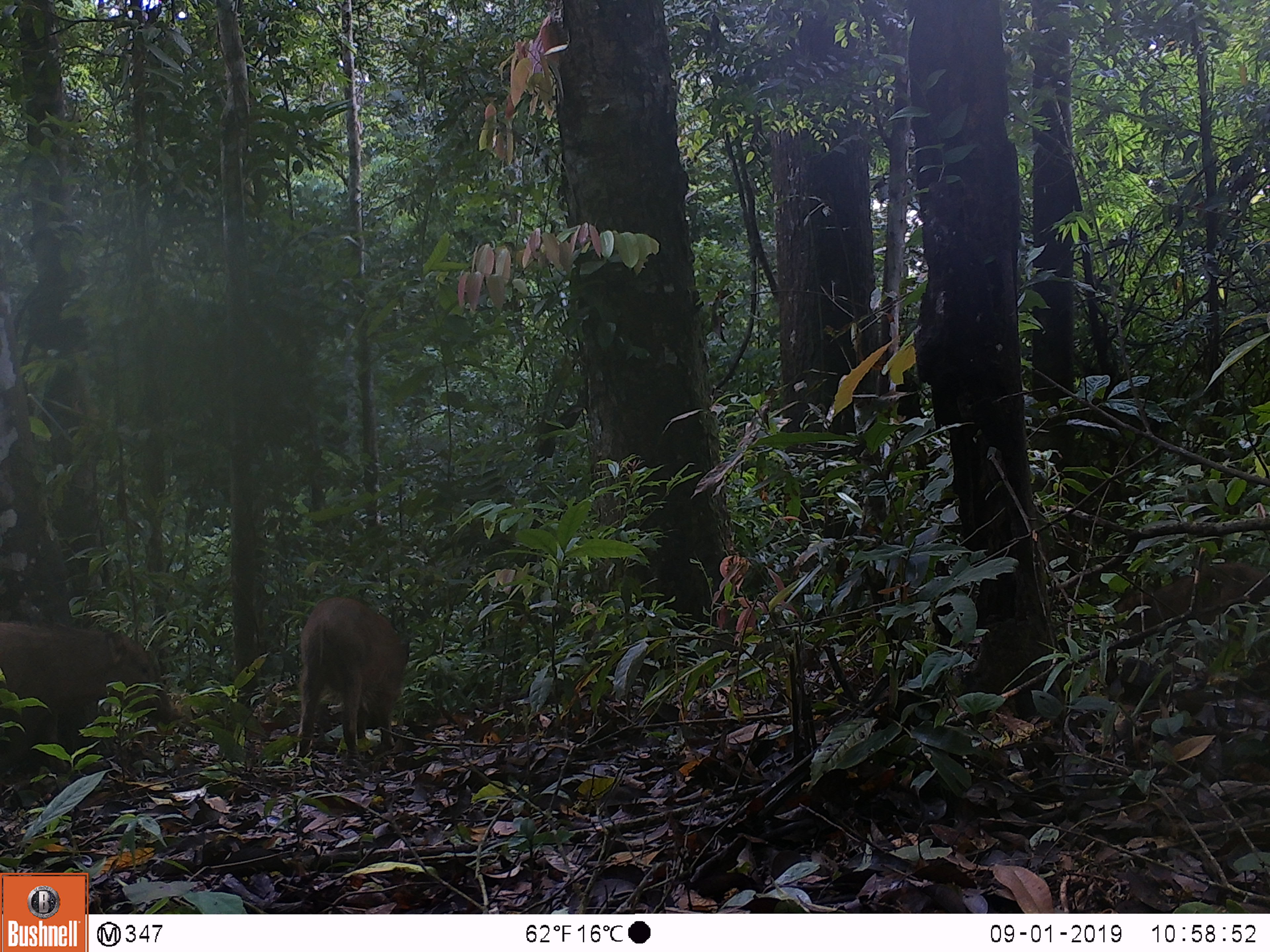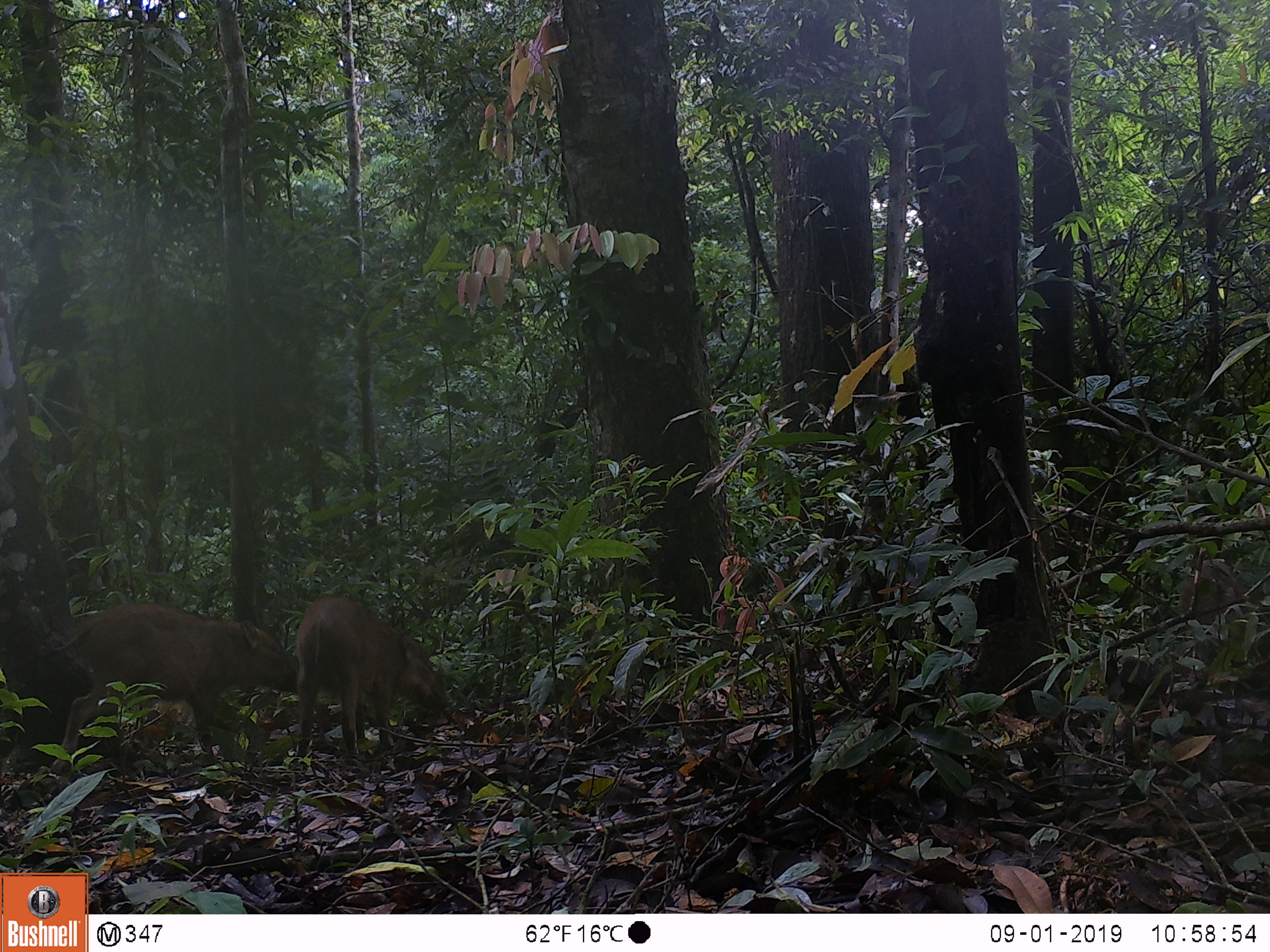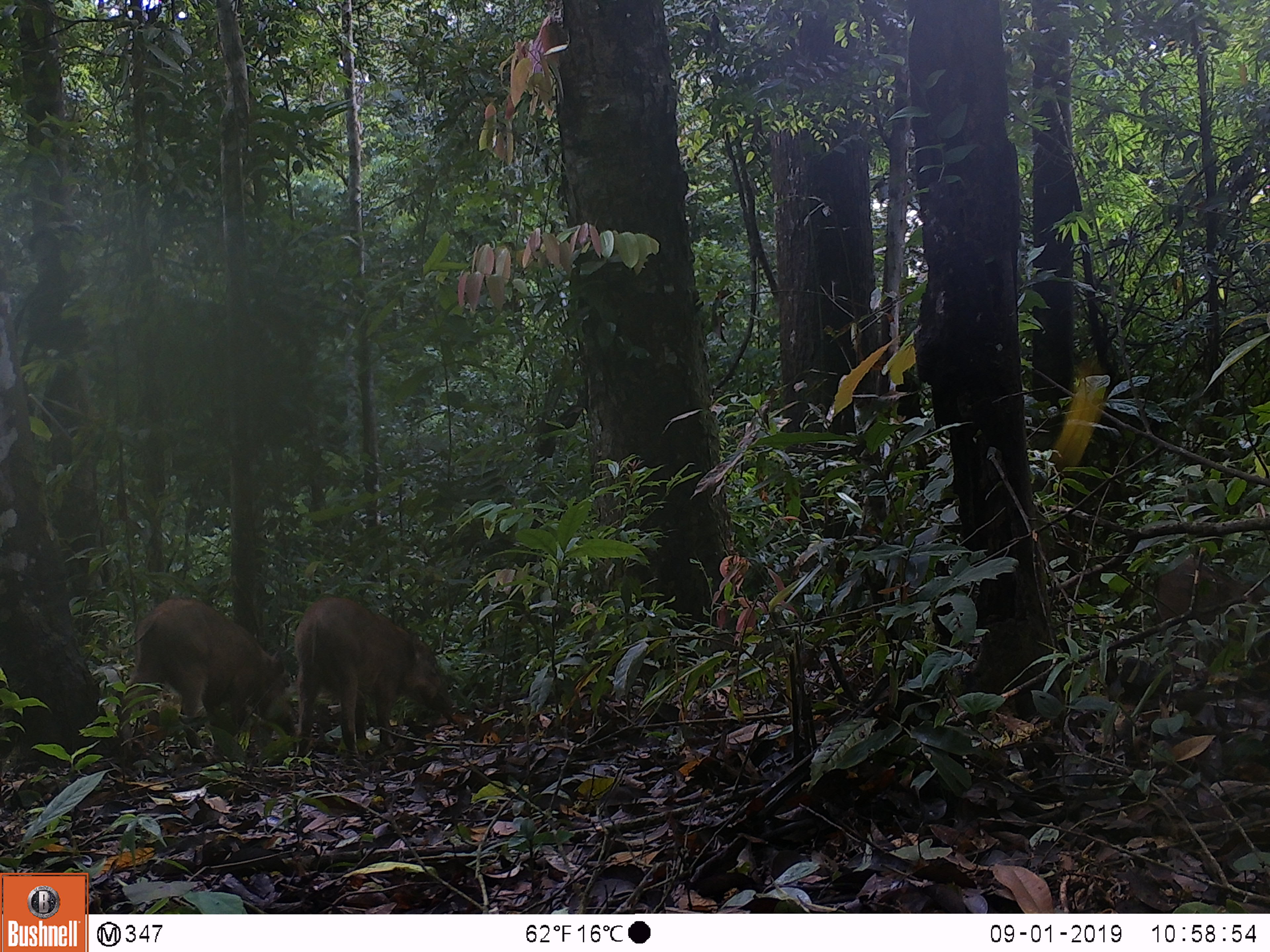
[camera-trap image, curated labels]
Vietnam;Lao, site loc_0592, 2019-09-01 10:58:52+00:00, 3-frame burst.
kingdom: Animalia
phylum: Chordata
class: Mammalia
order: Artiodactyla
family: Suidae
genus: Sus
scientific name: Sus scrofa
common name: eurasian wild pig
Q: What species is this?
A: Eurasian wild pig (Sus scrofa).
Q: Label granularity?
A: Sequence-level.